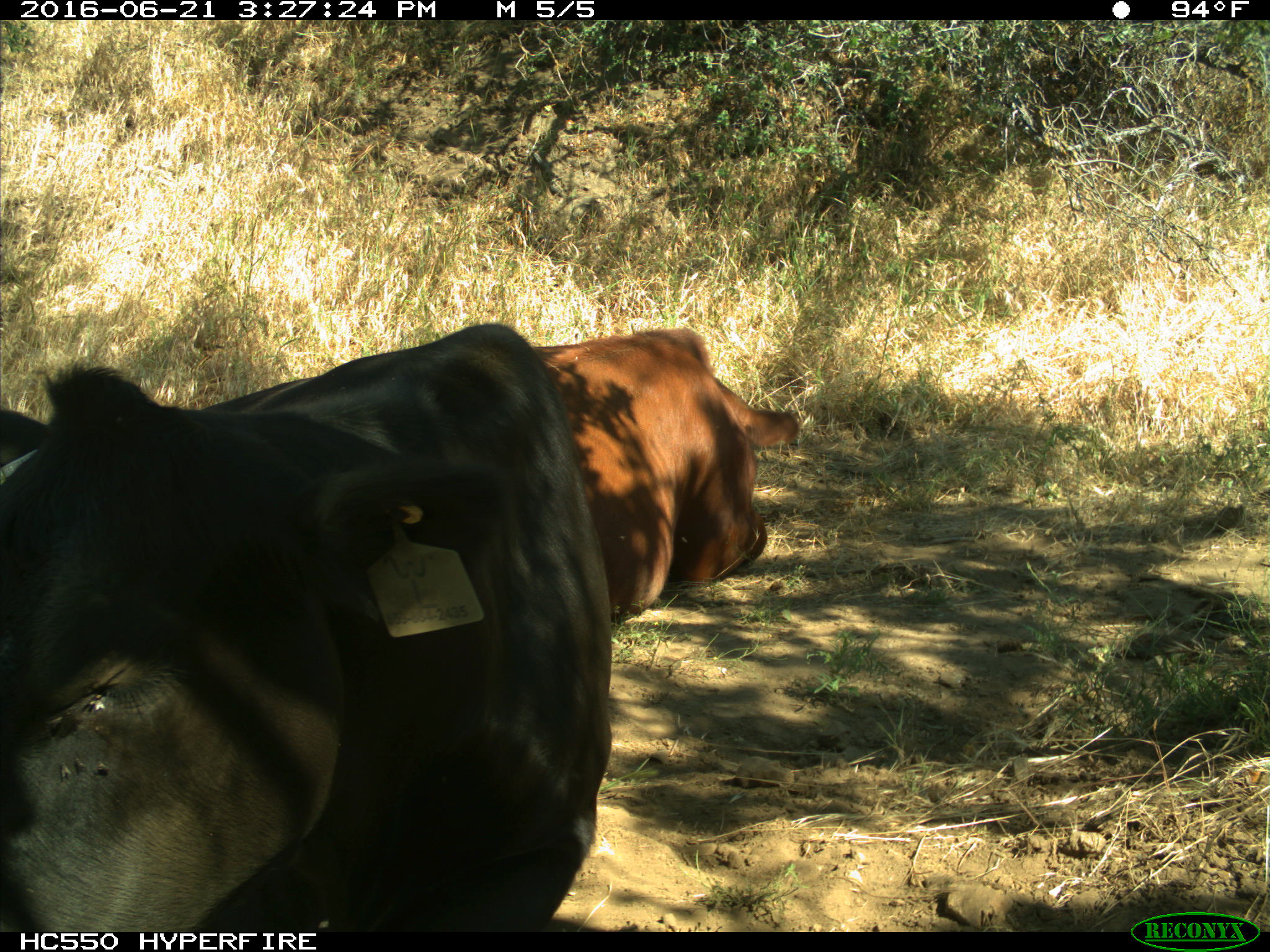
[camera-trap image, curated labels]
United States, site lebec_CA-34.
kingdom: Animalia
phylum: Chordata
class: Mammalia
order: Artiodactyla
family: Bovidae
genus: Bos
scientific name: Bos taurus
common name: domestic cow